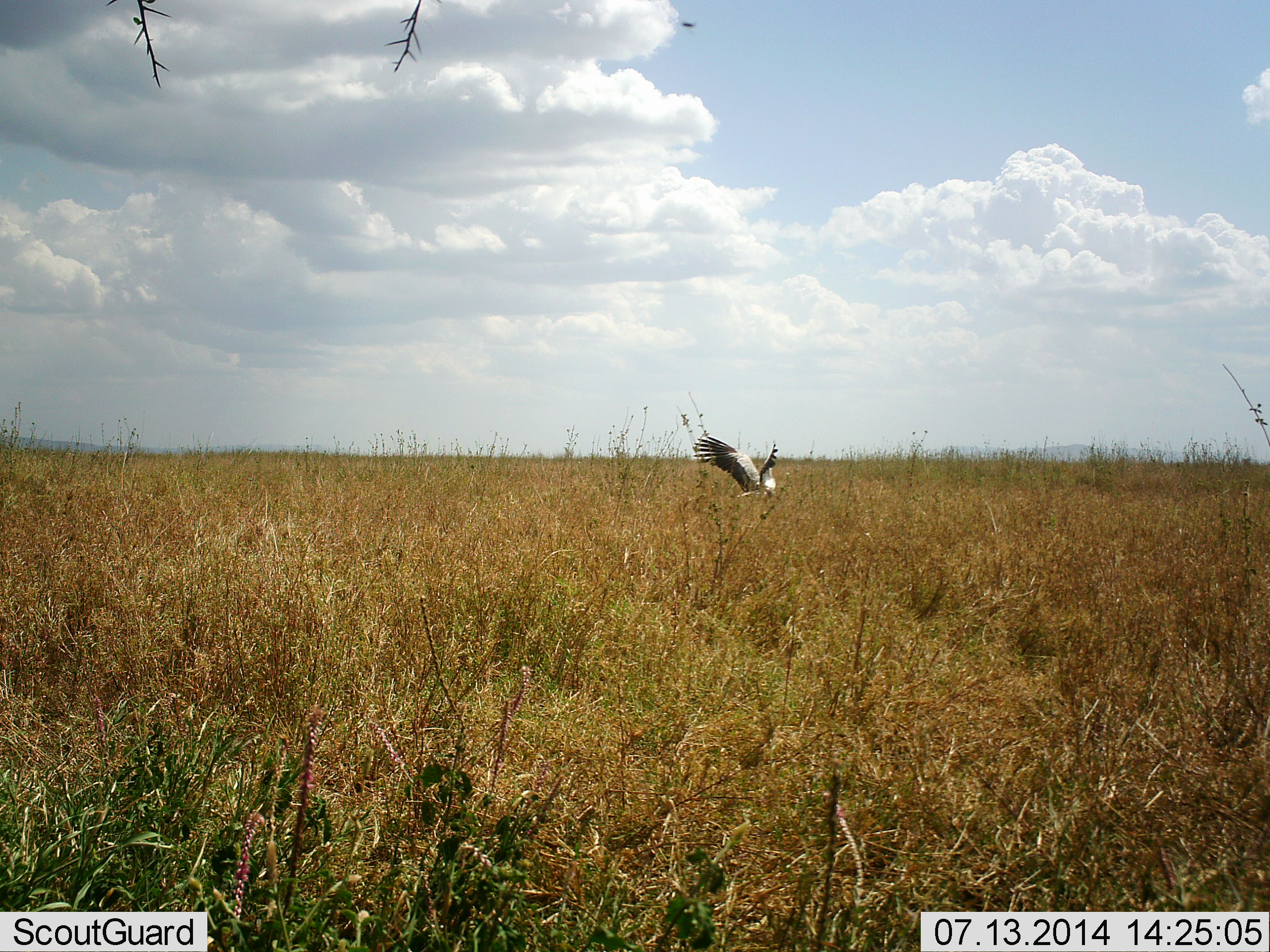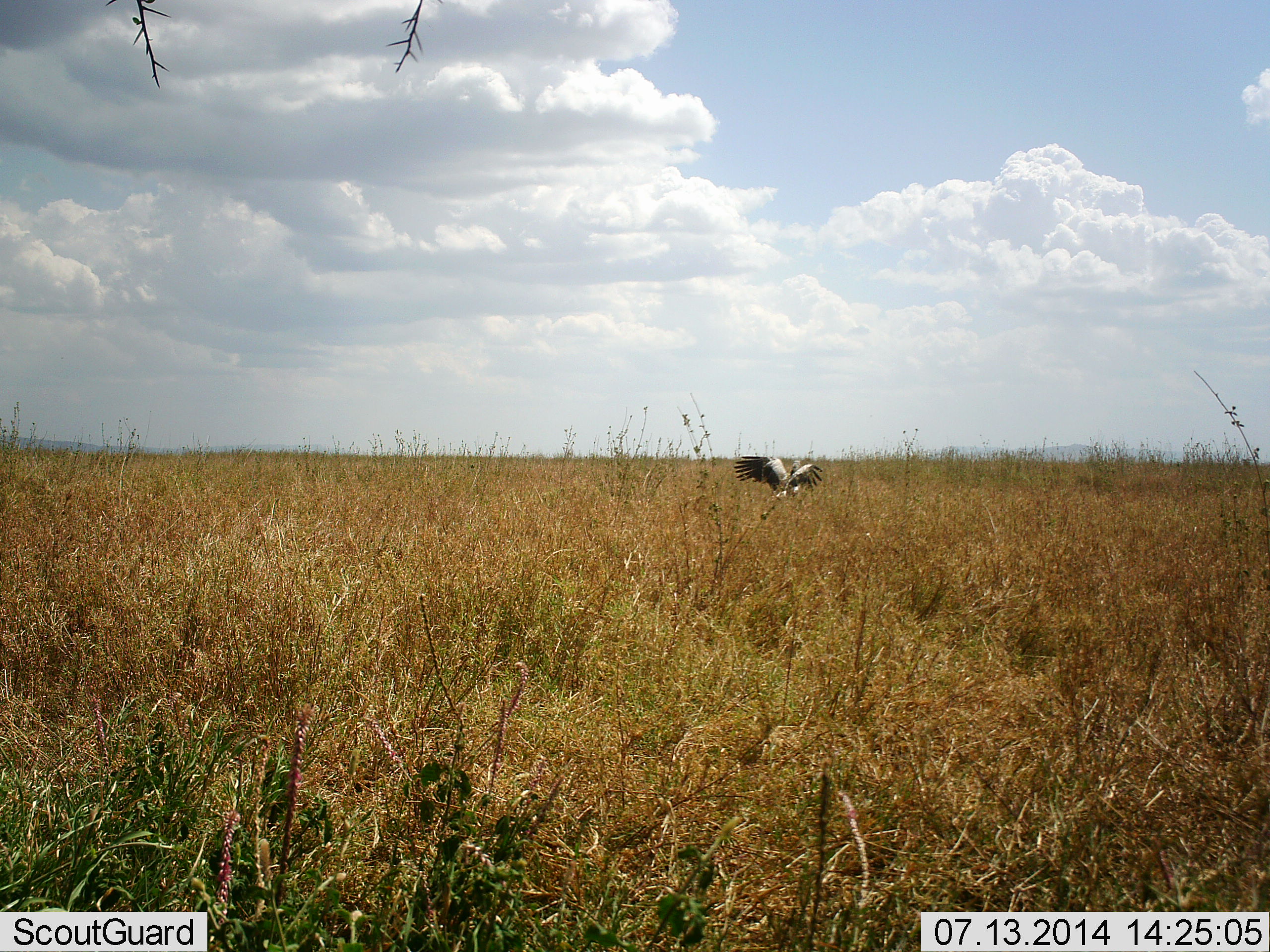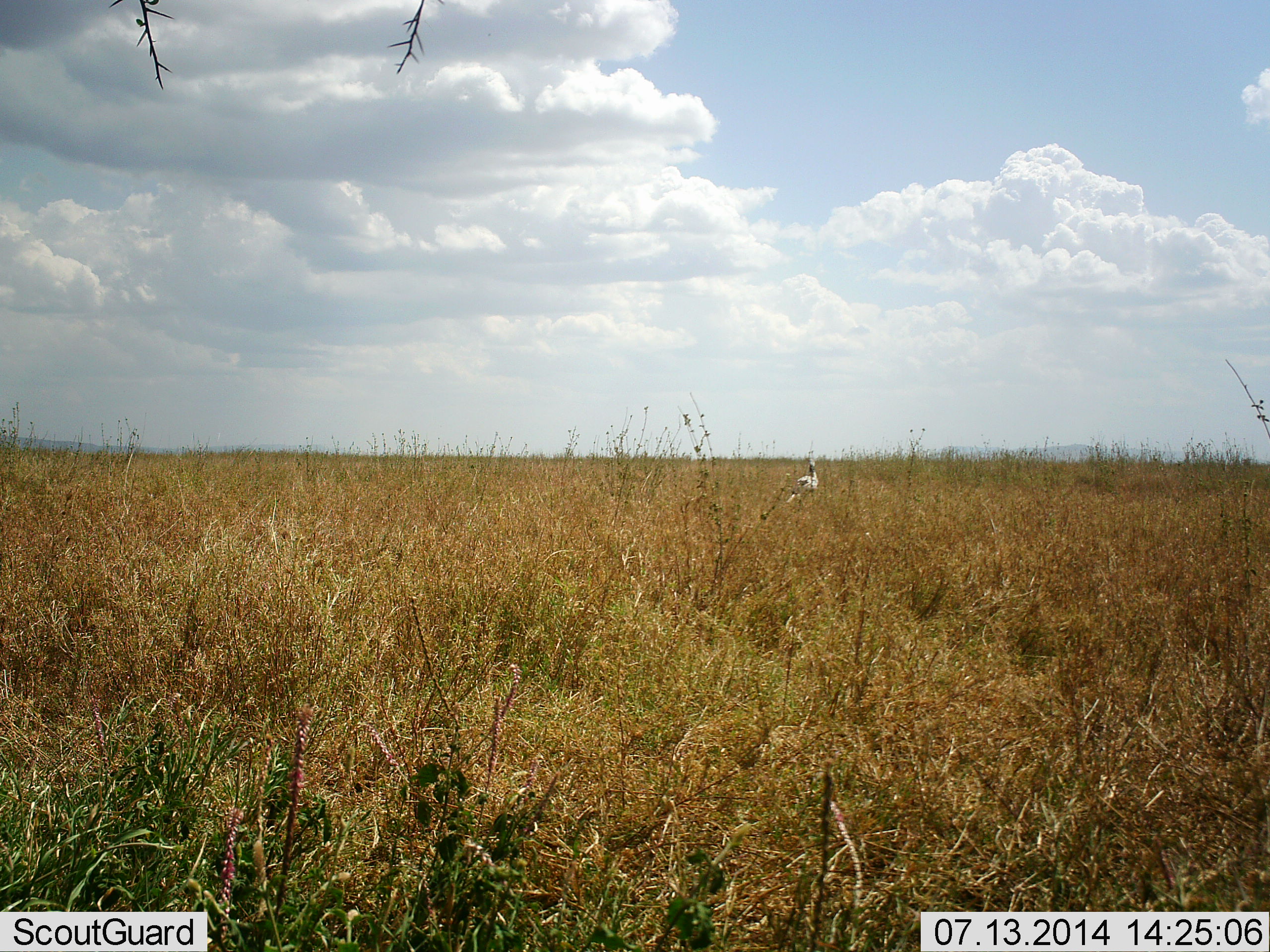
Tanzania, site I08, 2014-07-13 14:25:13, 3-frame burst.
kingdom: Animalia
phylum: Chordata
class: Aves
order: Accipitriformes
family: Sagittariidae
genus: Sagittarius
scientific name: Sagittarius serpentarius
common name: secretary bird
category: secretarybird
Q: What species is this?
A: Secretarybird (secretary bird) (Sagittarius serpentarius).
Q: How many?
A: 1.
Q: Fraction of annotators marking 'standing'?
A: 0%.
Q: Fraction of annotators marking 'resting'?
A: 0%.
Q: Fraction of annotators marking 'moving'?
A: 100%.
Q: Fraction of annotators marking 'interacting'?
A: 0%.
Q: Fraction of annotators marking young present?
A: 0%.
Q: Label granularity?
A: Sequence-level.